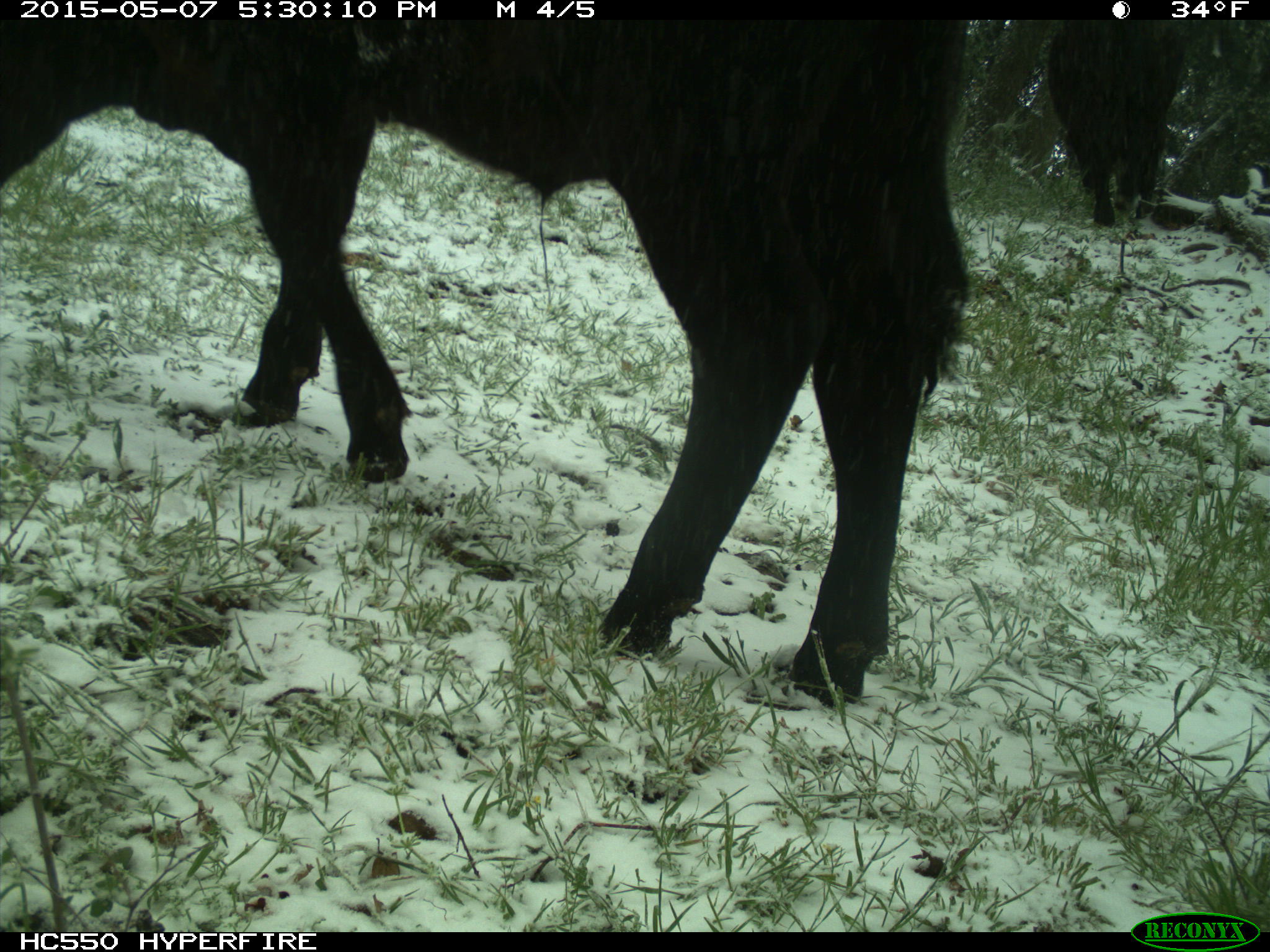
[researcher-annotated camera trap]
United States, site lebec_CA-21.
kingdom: Animalia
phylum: Chordata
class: Mammalia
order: Artiodactyla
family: Bovidae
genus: Bos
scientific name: Bos taurus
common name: domestic cow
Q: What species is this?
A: Bos taurus (domestic cow).